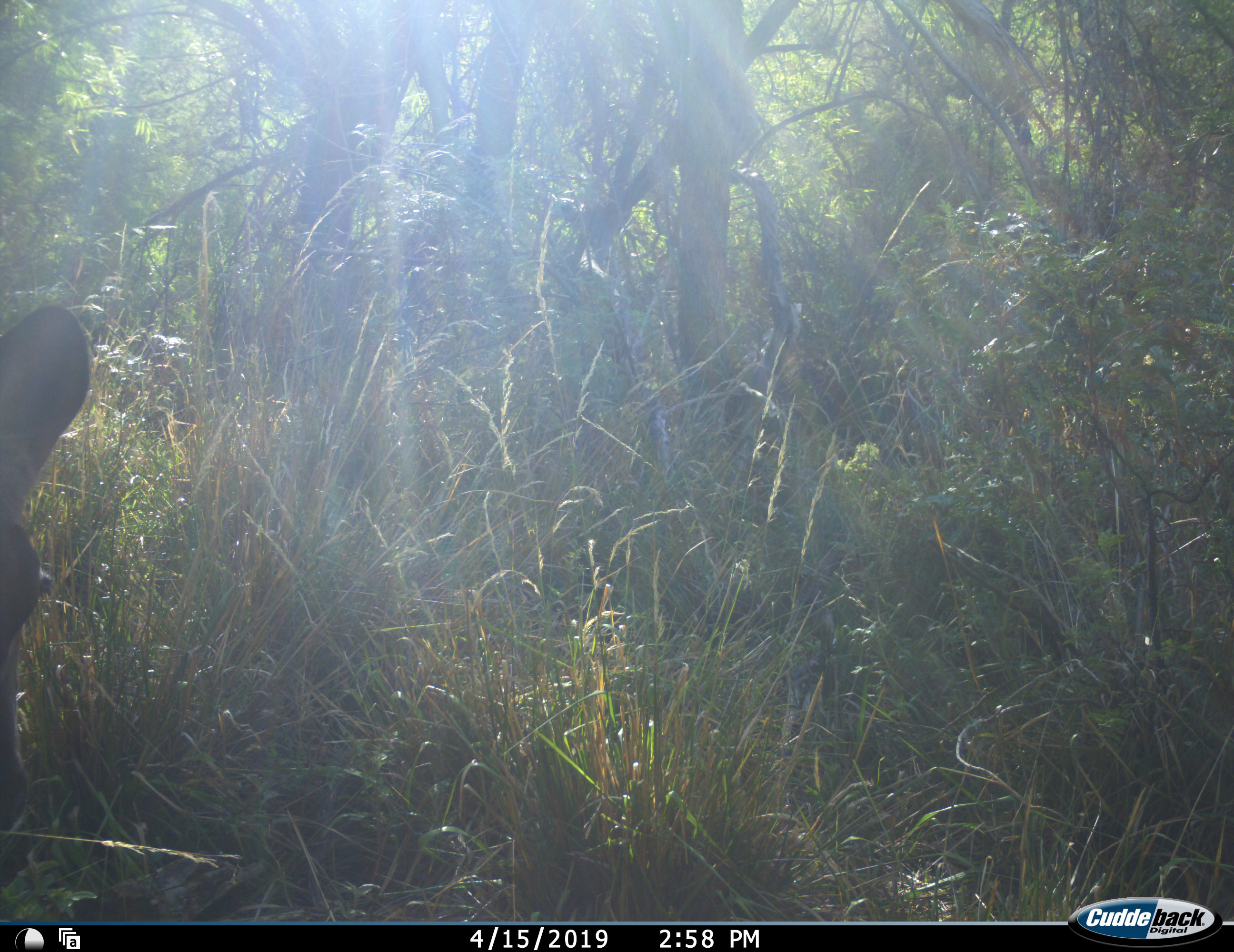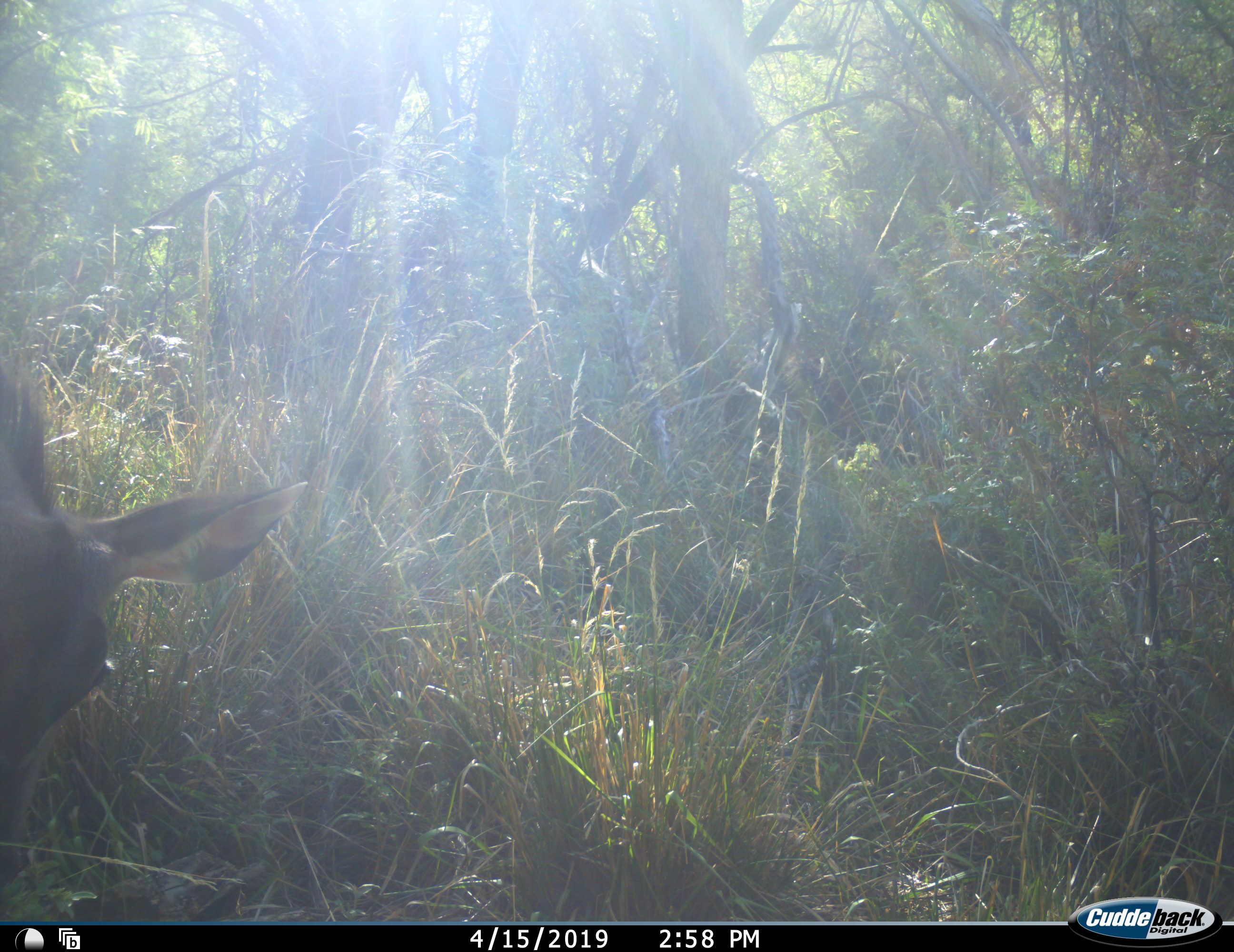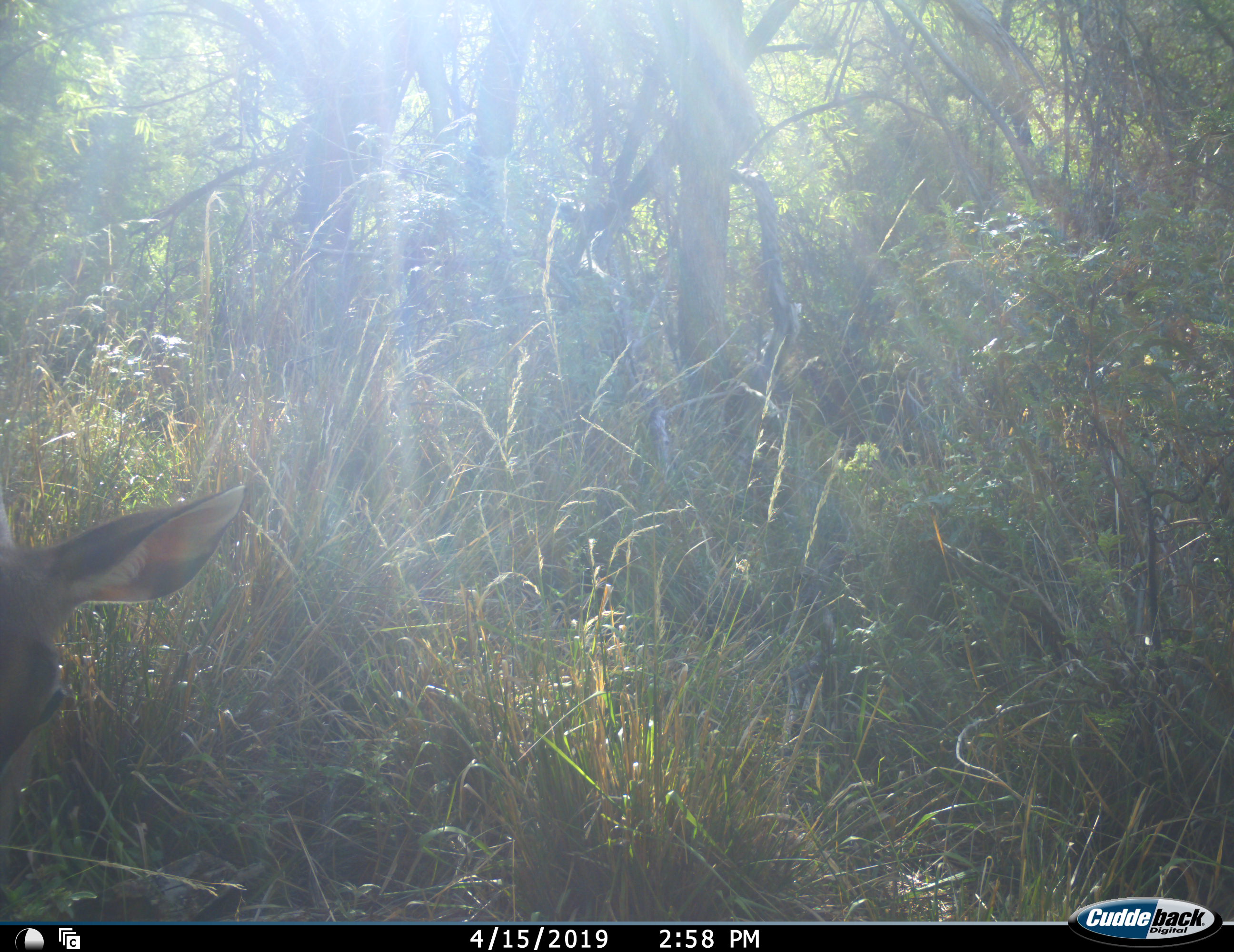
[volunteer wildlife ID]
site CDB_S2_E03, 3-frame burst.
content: unidentified animal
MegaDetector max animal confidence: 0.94